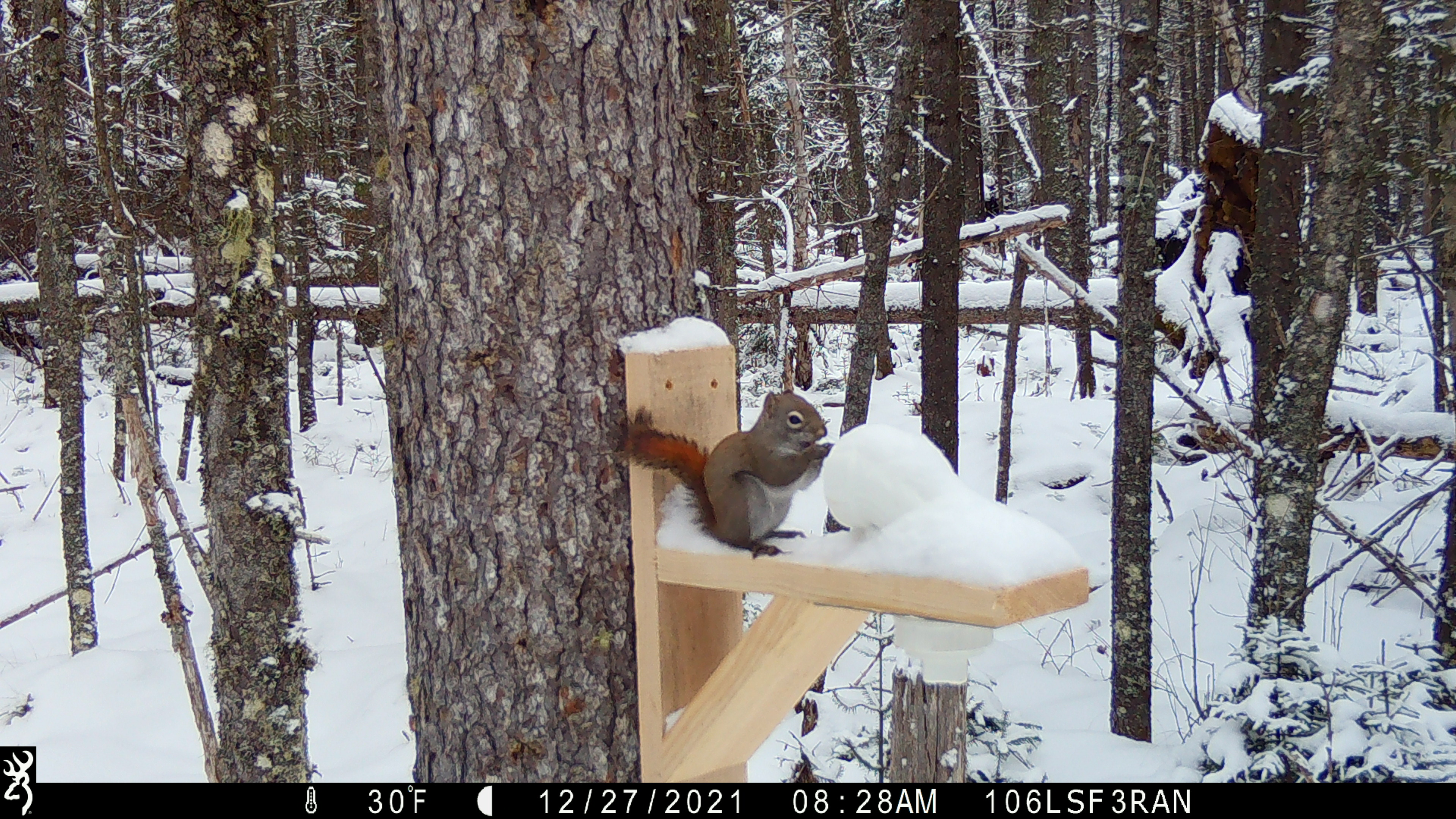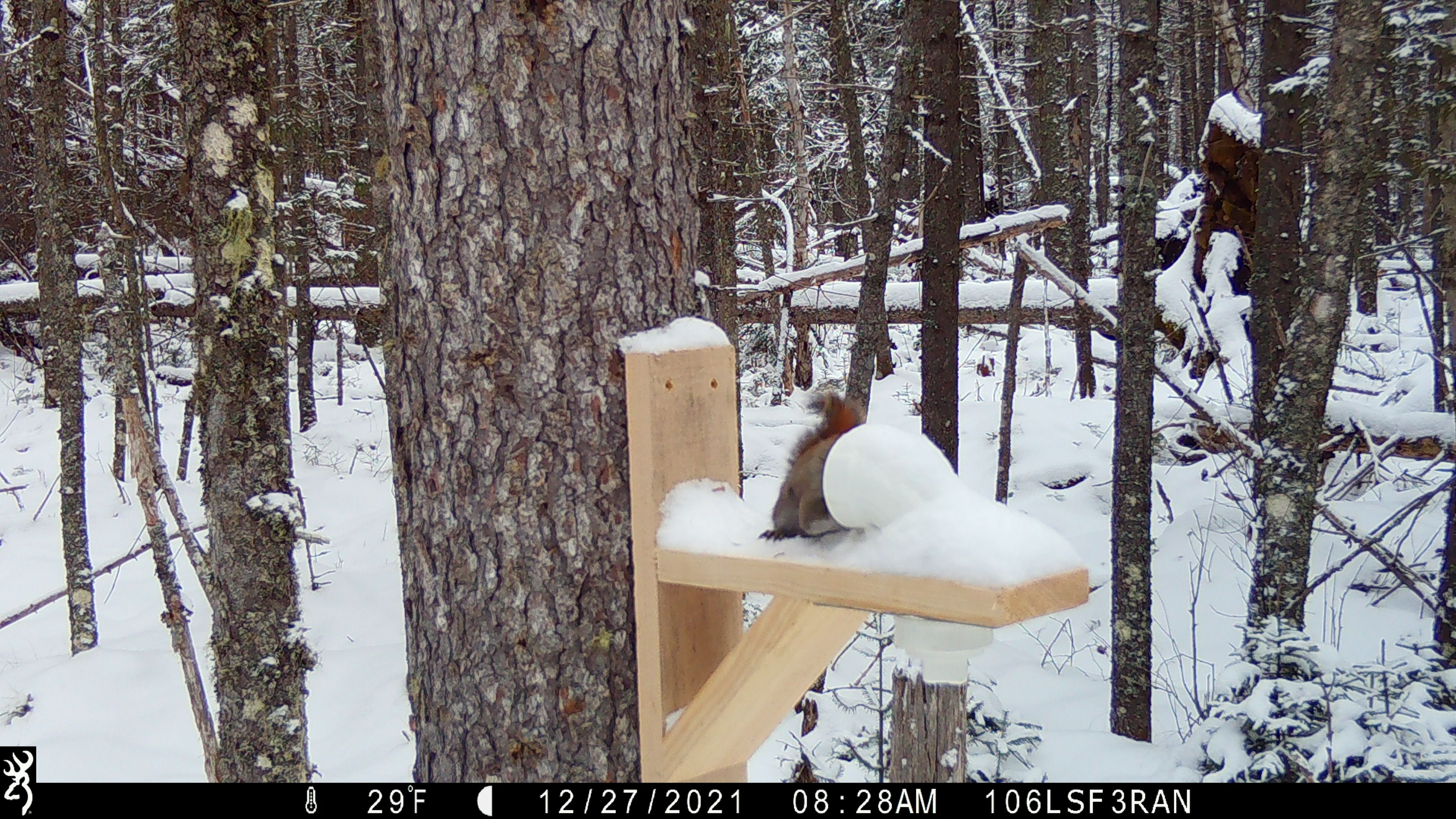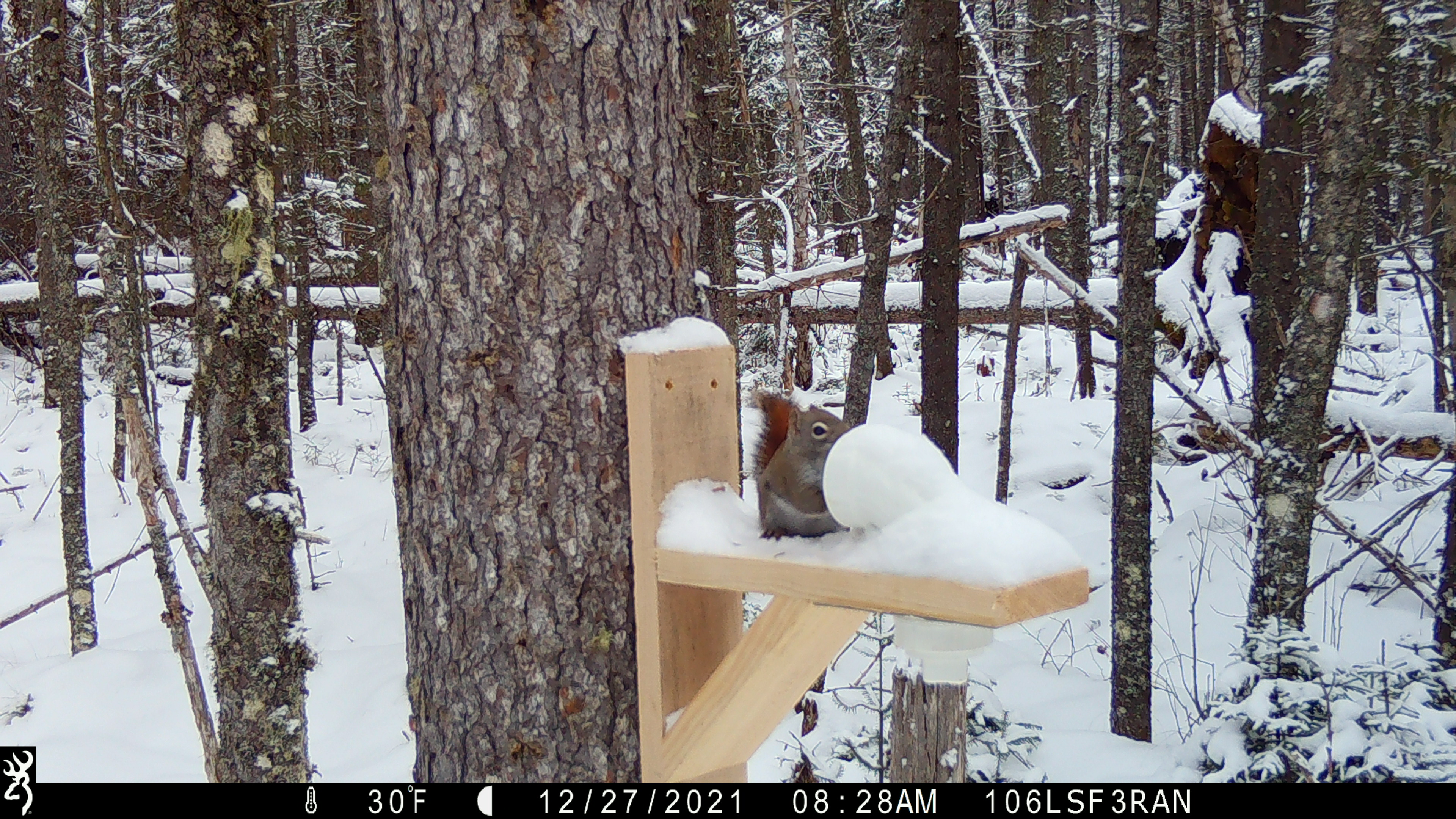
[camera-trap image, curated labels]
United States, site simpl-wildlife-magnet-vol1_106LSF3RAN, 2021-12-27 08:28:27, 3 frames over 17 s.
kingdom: Animalia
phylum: Chordata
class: Mammalia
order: Rodentia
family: Sciuridae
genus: Tamiasciurus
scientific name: Tamiasciurus hudsonicus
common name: red squirrel